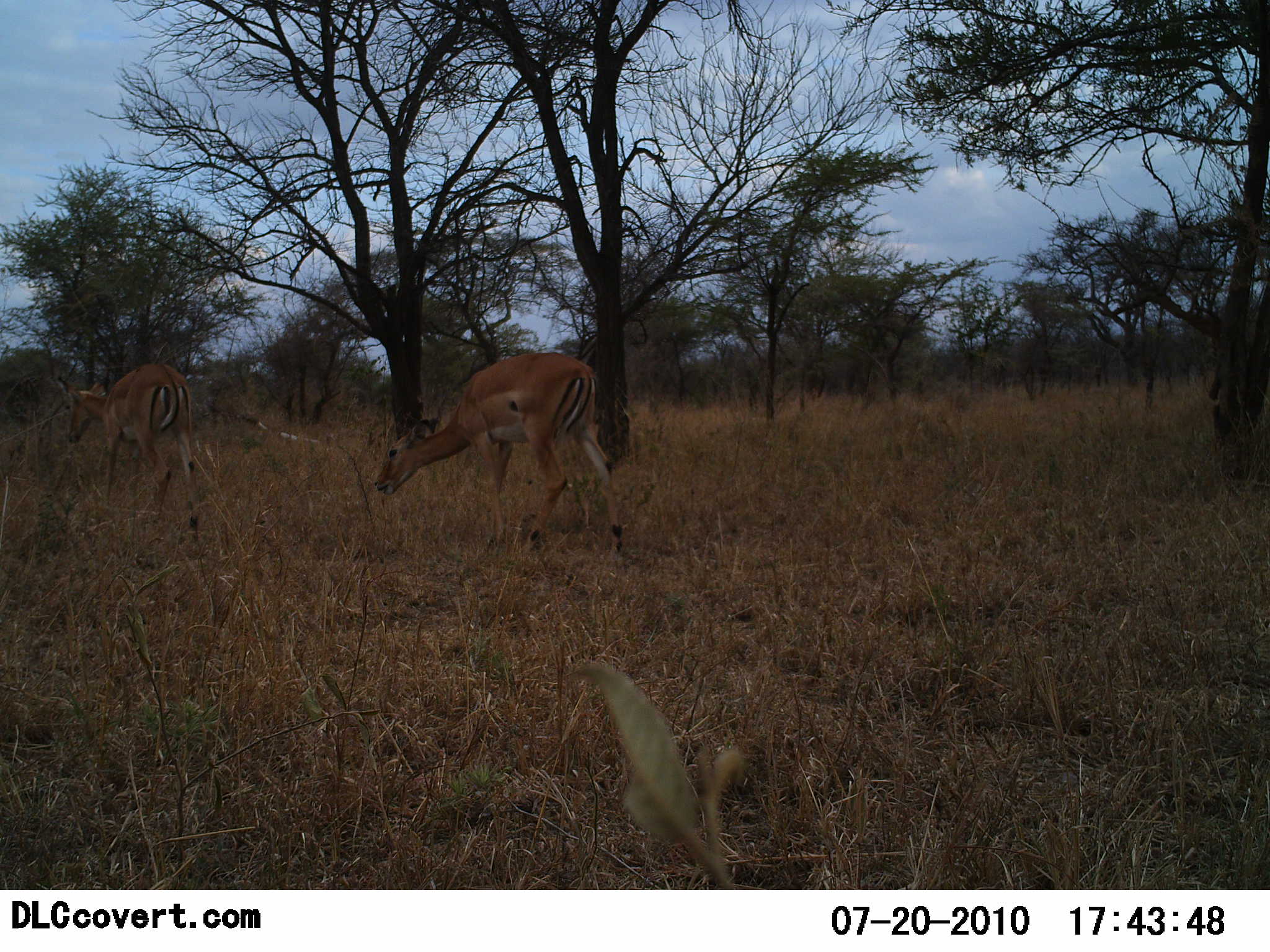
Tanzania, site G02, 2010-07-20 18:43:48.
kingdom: Animalia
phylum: Chordata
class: Mammalia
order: Artiodactyla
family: Bovidae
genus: Aepyceros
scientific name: Aepyceros melampus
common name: impala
Impala (Aepyceros melampus), count 2. Behavior (volunteer vote fractions): standing 29%, resting 0%, moving 21%, interacting 0%. Young present (vote fraction): 0%. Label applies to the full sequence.